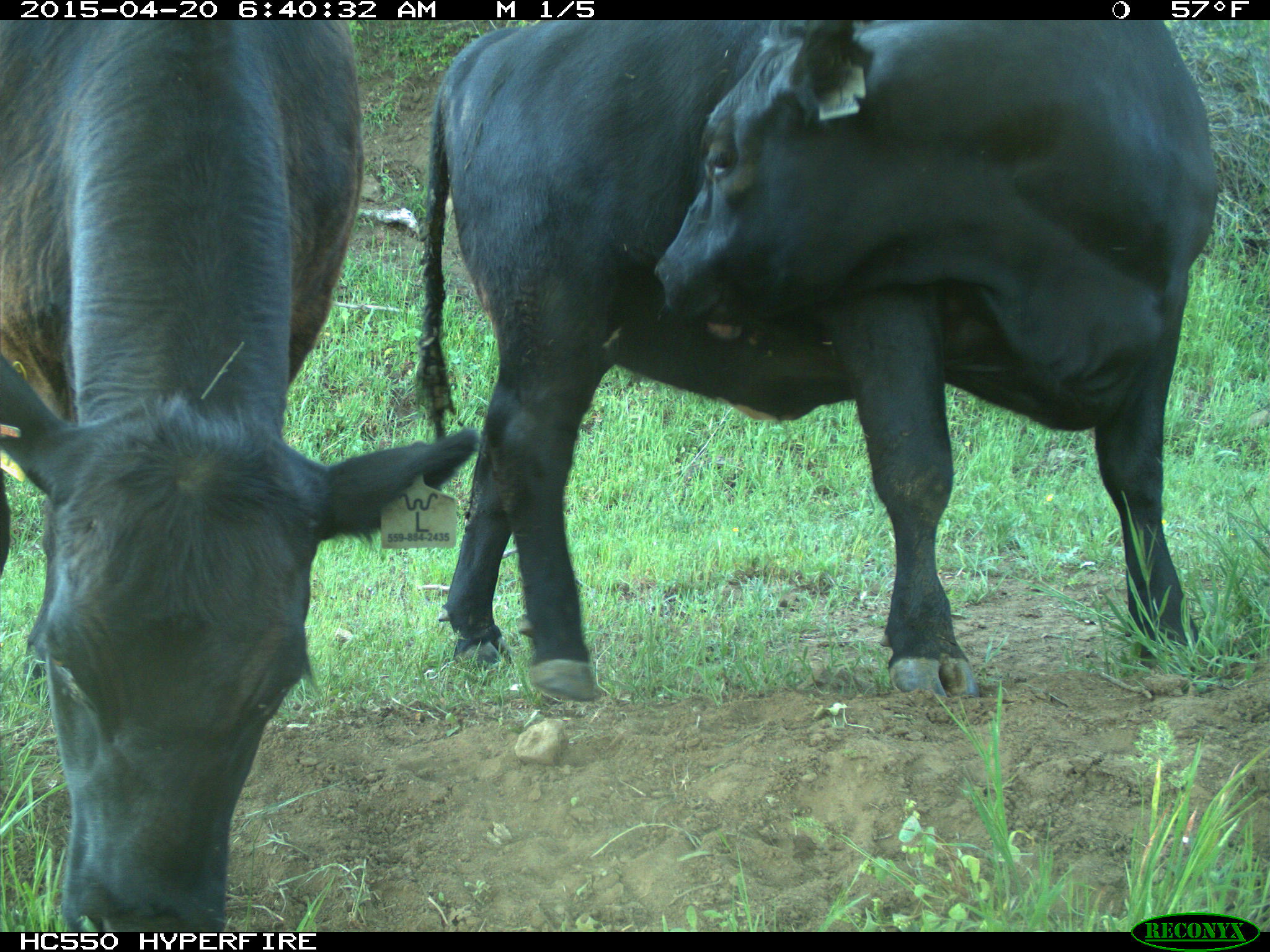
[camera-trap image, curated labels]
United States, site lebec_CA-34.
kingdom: Animalia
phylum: Chordata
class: Mammalia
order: Artiodactyla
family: Bovidae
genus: Bos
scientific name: Bos taurus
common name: domestic cow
Bos taurus (domestic cow).